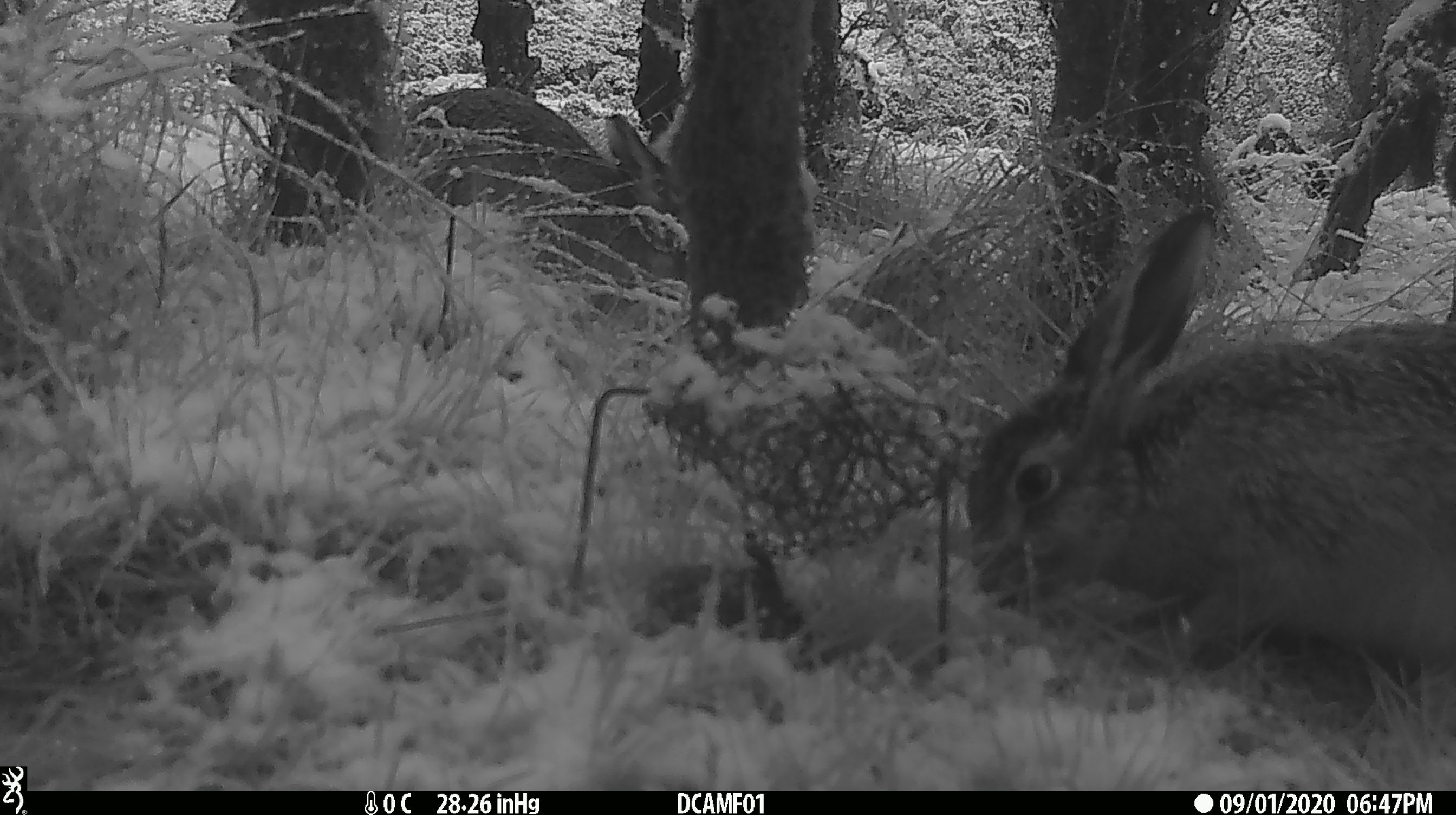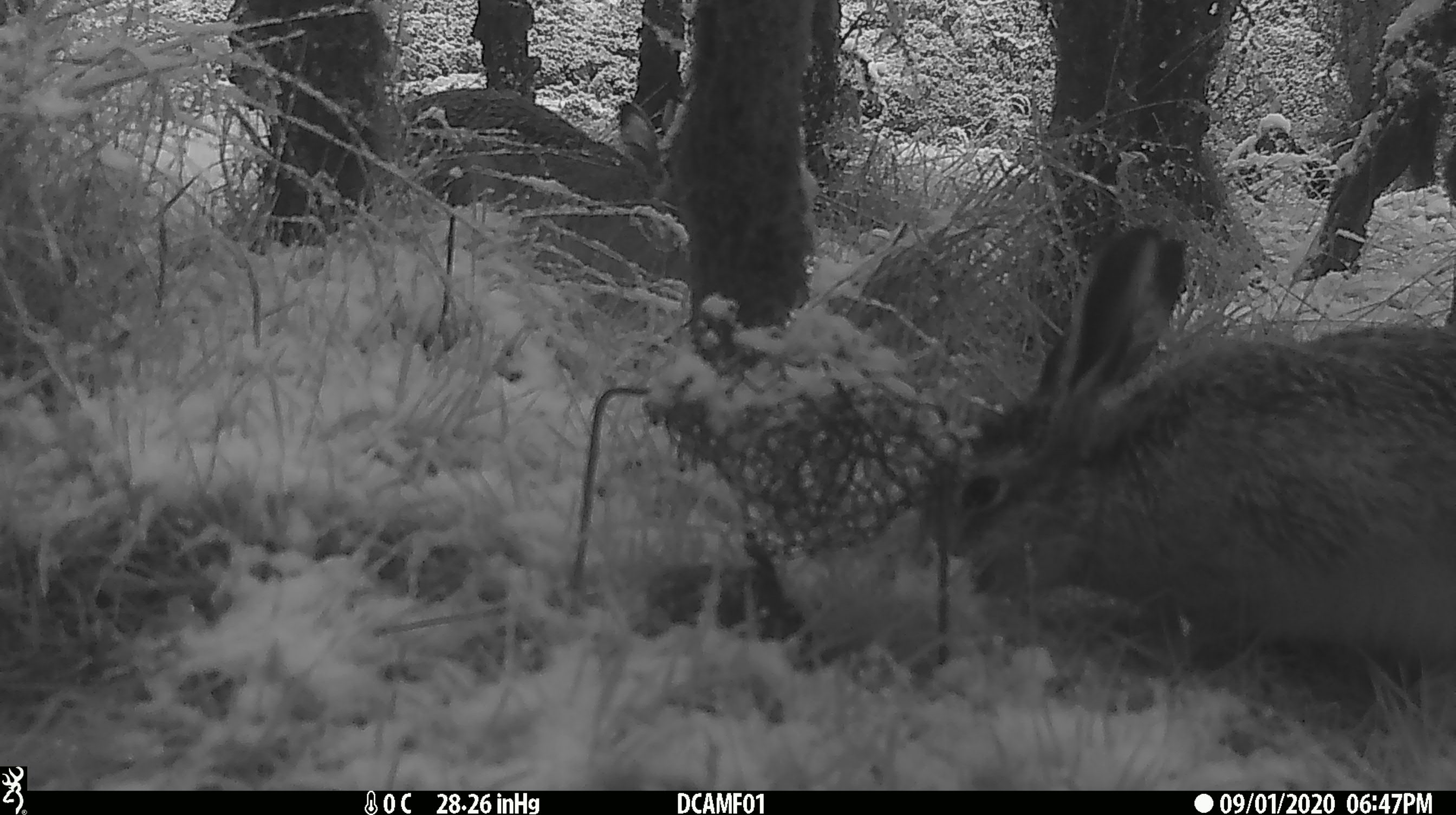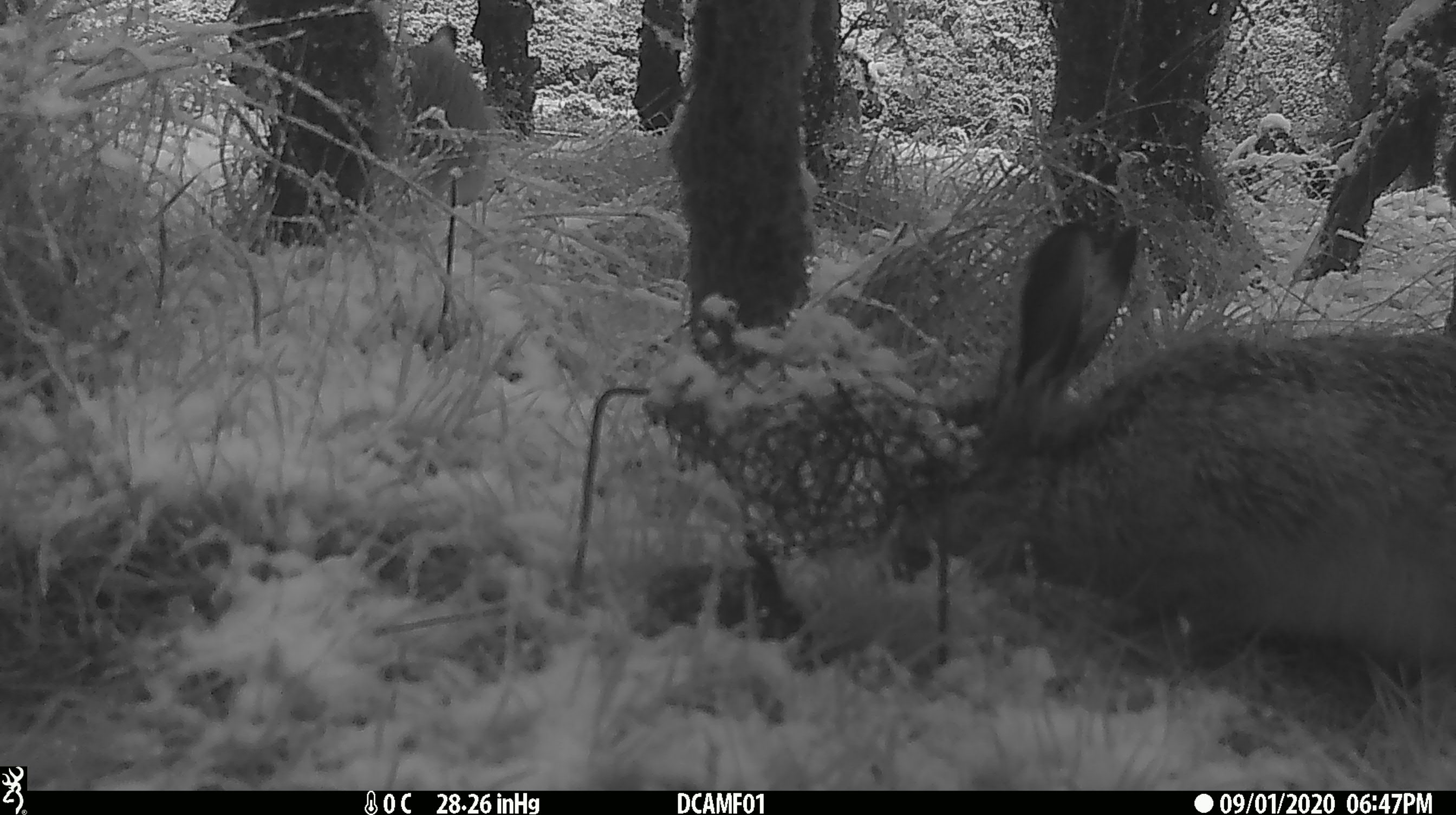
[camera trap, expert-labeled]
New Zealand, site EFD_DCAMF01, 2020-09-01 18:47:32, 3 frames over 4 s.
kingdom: Animalia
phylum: Chordata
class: Mammalia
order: Lagomorpha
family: Leporidae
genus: Lepus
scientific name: Lepus europaeus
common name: brown hare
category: hare